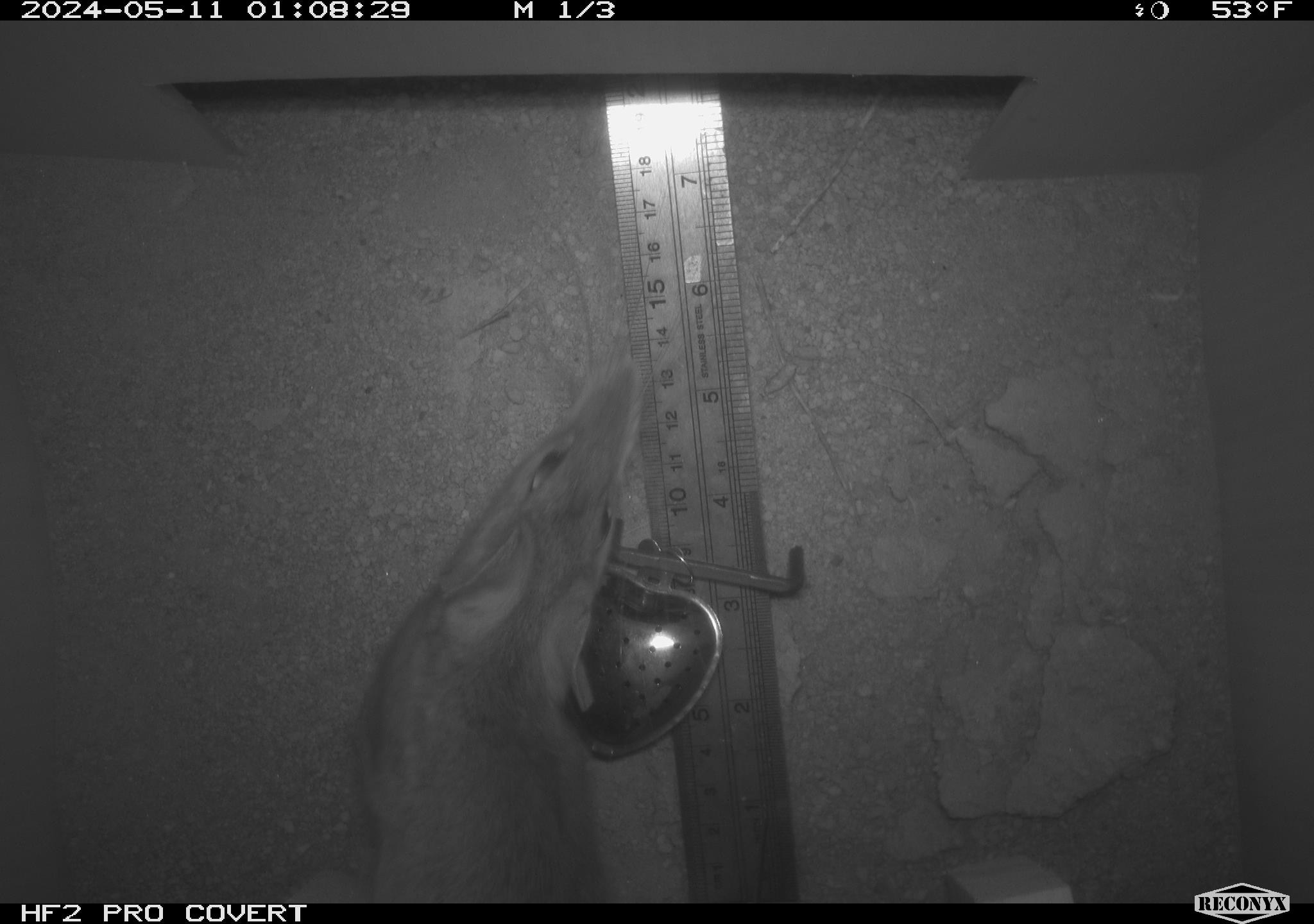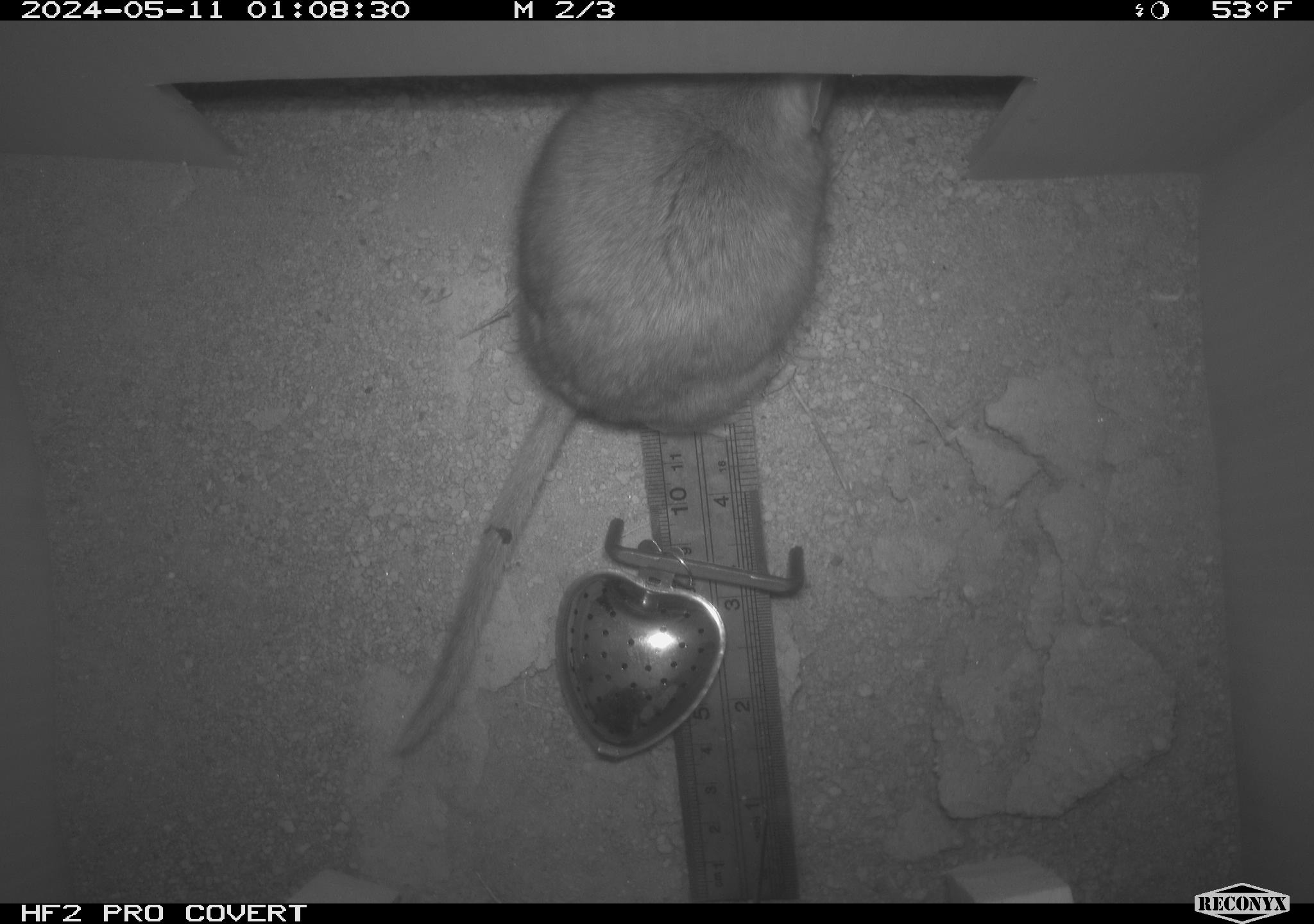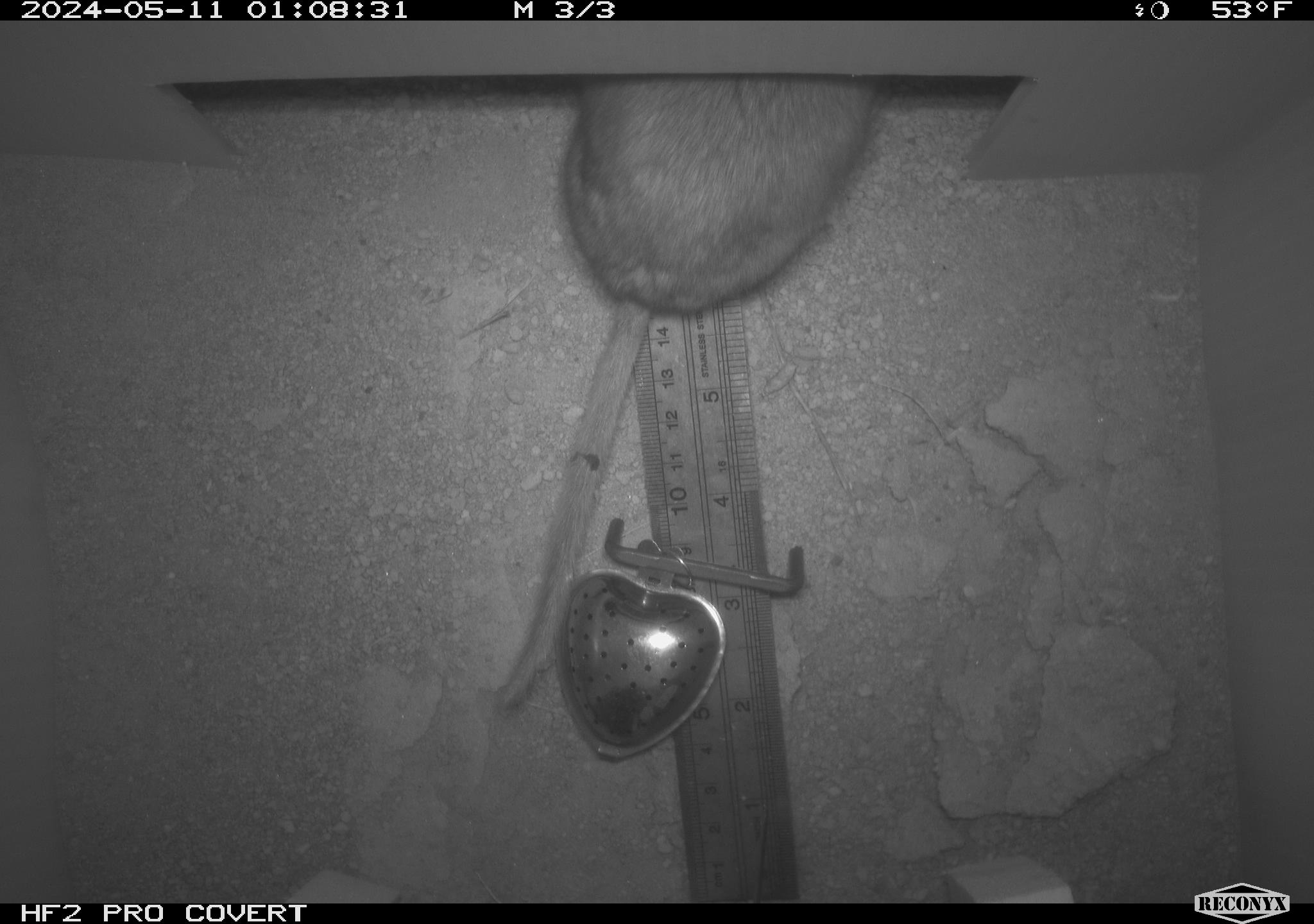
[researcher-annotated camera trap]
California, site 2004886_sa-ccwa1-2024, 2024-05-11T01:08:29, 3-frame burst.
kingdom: Animalia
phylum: Chordata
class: Mammalia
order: Rodentia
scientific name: Rodentia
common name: woodrat or rat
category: woodrat or rat species